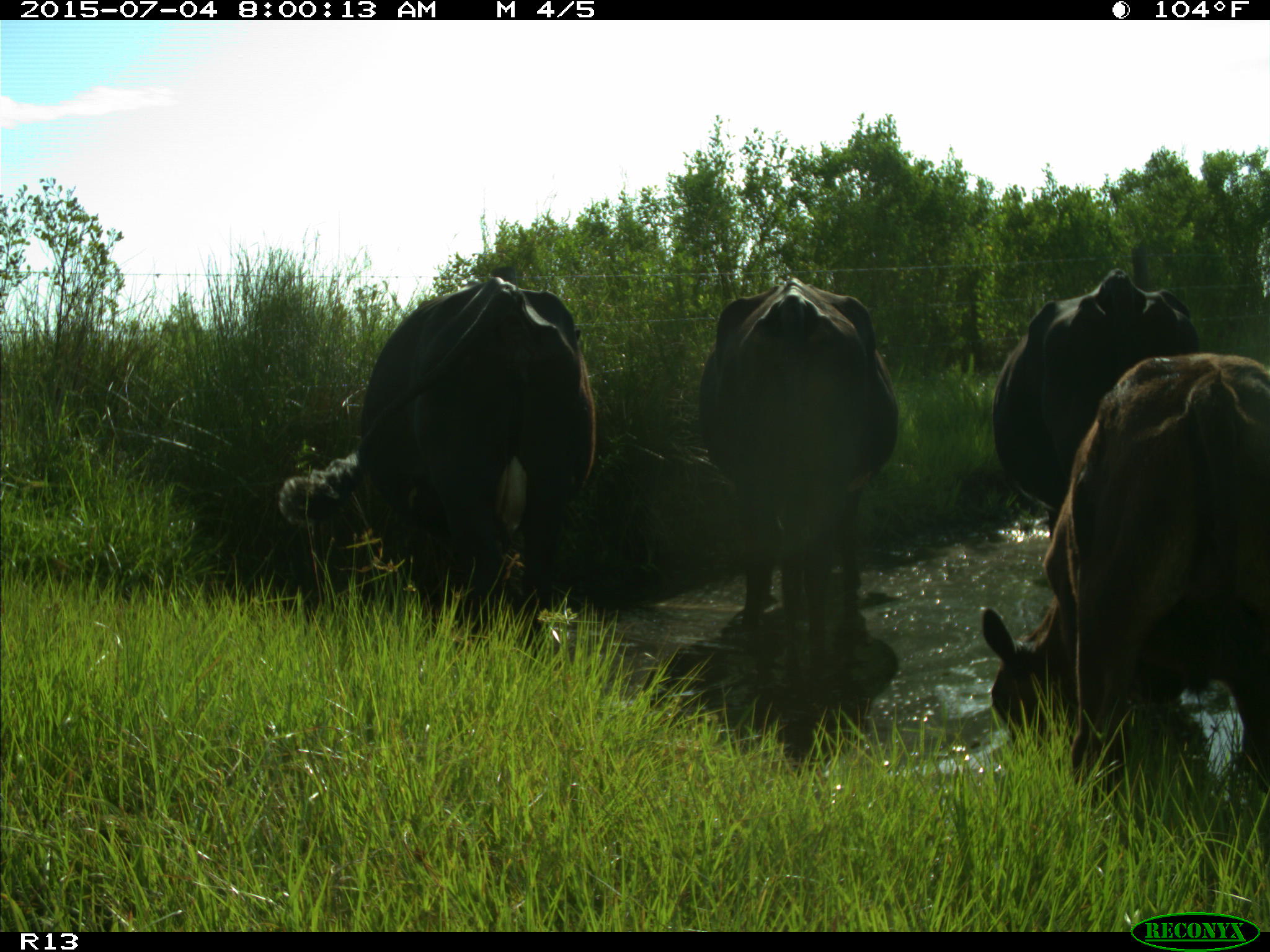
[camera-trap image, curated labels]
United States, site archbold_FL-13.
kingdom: Animalia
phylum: Chordata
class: Mammalia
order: Artiodactyla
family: Bovidae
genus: Bos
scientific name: Bos taurus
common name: domestic cow